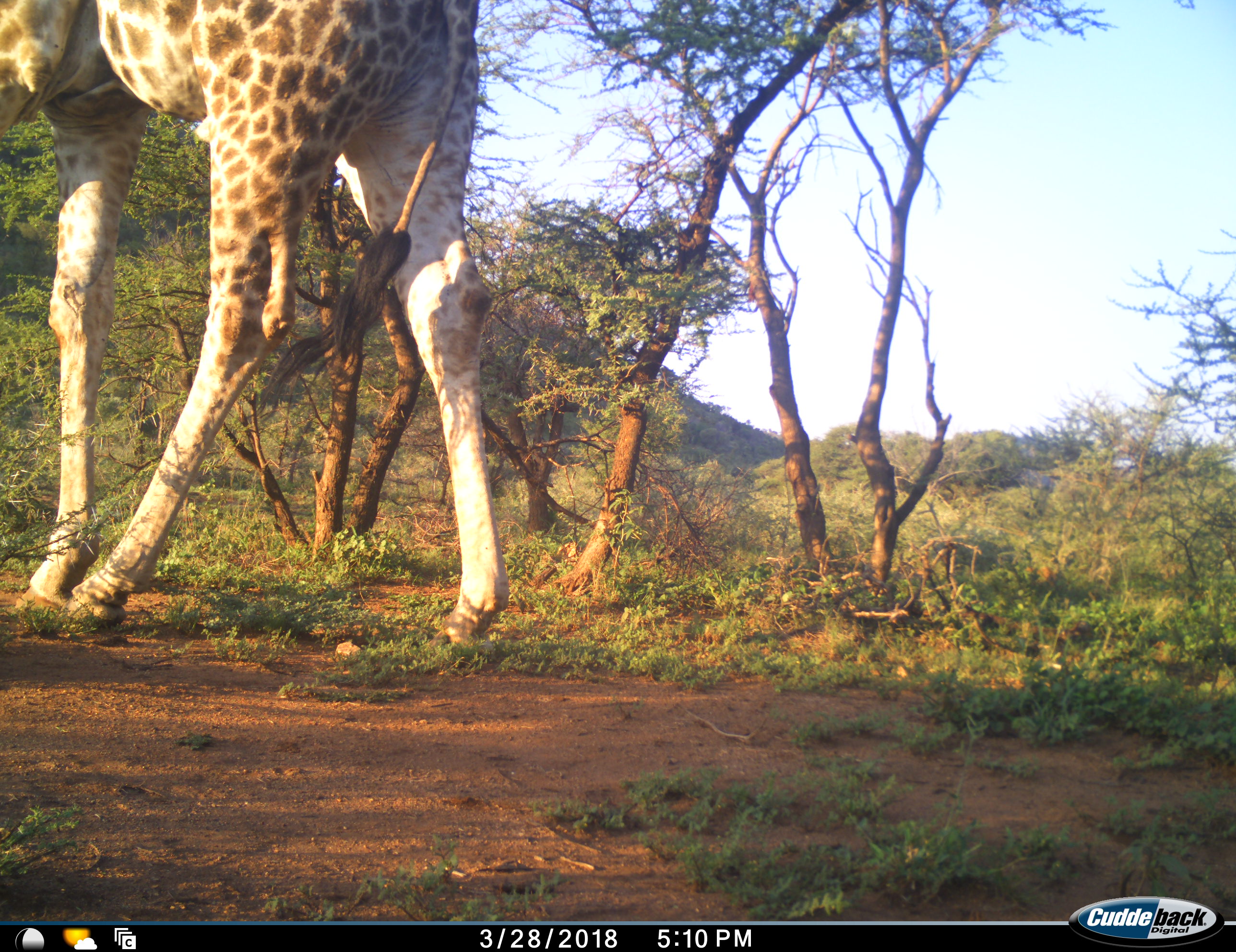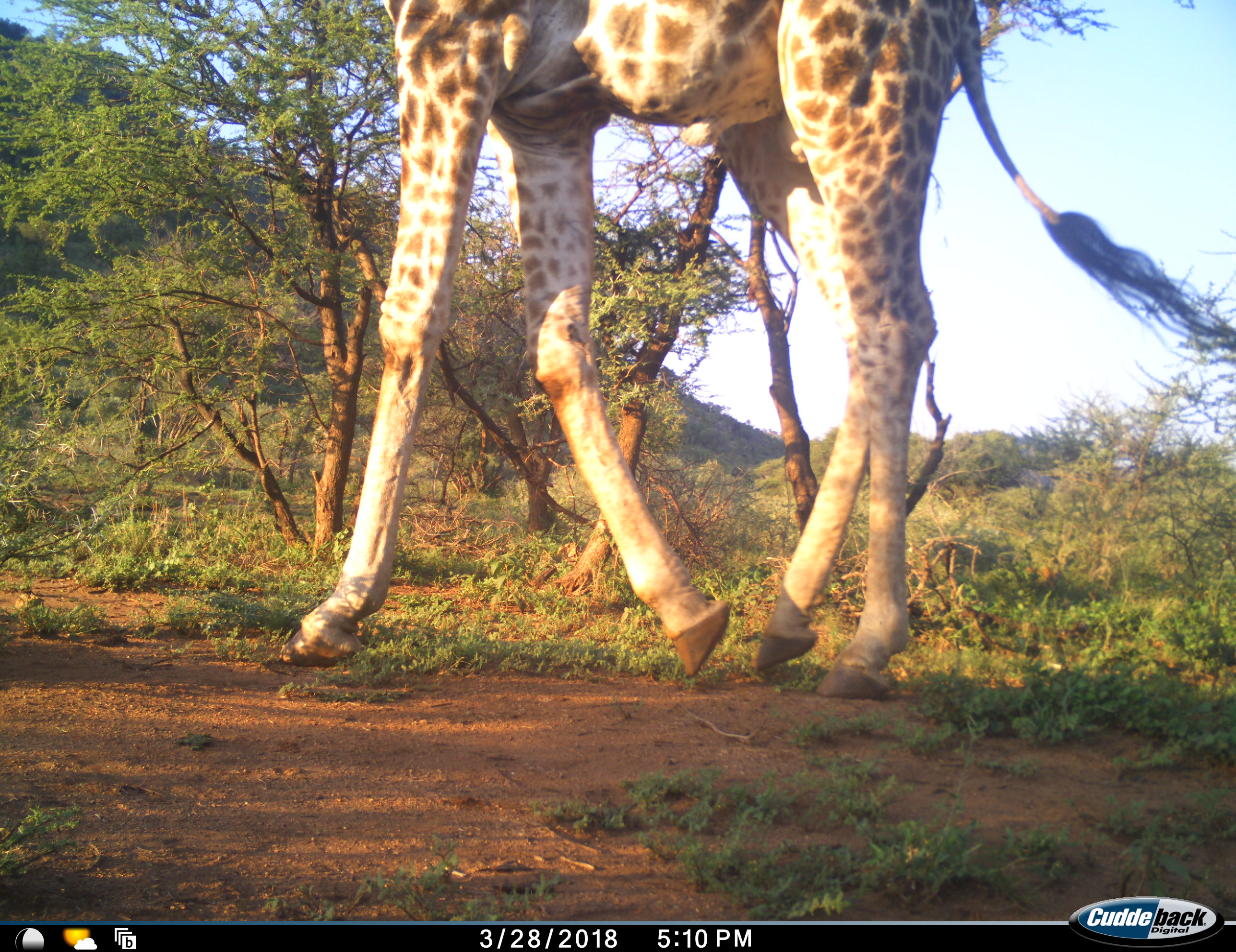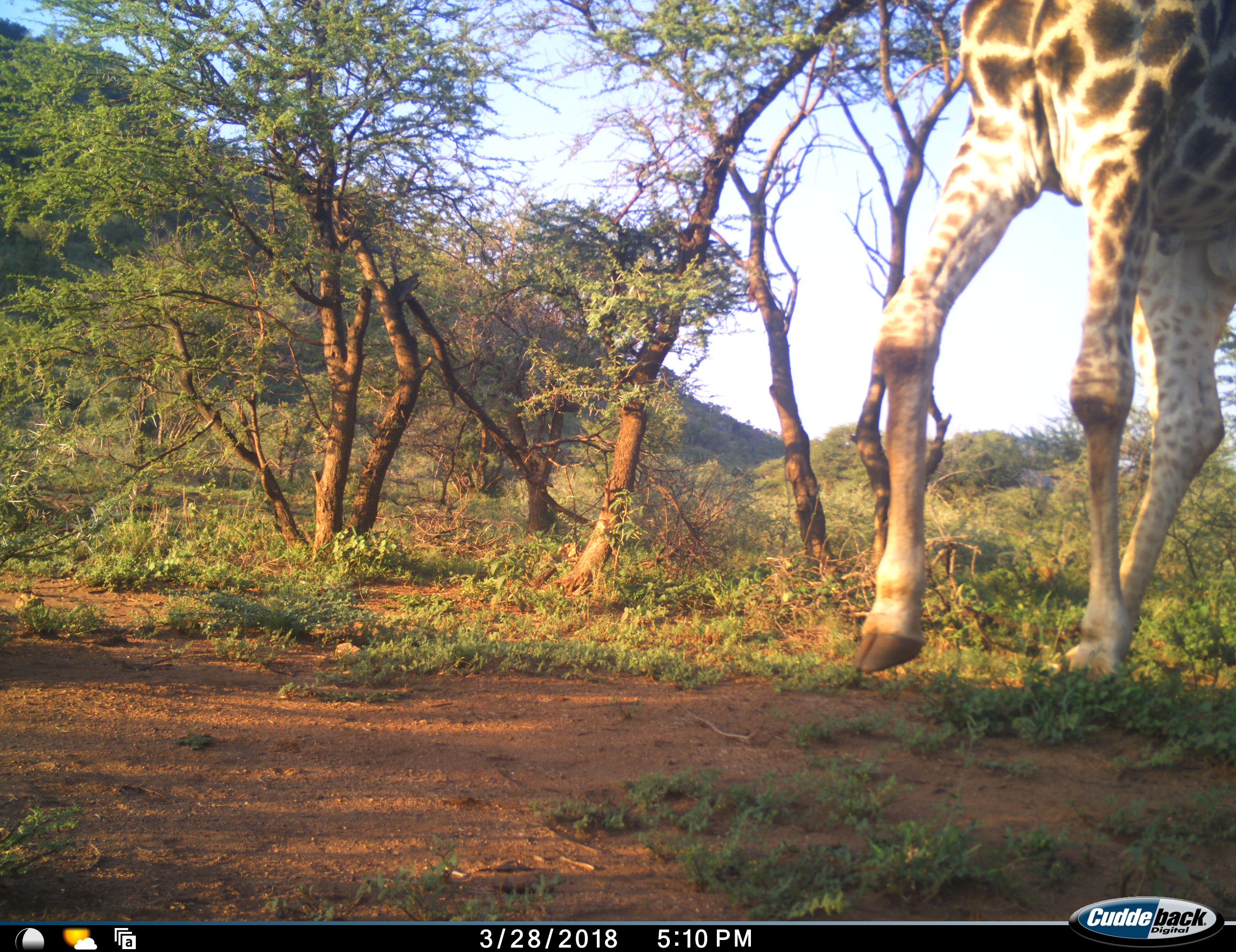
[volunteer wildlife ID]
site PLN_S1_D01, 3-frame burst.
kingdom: Animalia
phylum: Chordata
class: Mammalia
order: Artiodactyla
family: Giraffidae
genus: Giraffa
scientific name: Giraffa camelopardalis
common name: giraffe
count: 1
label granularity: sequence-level